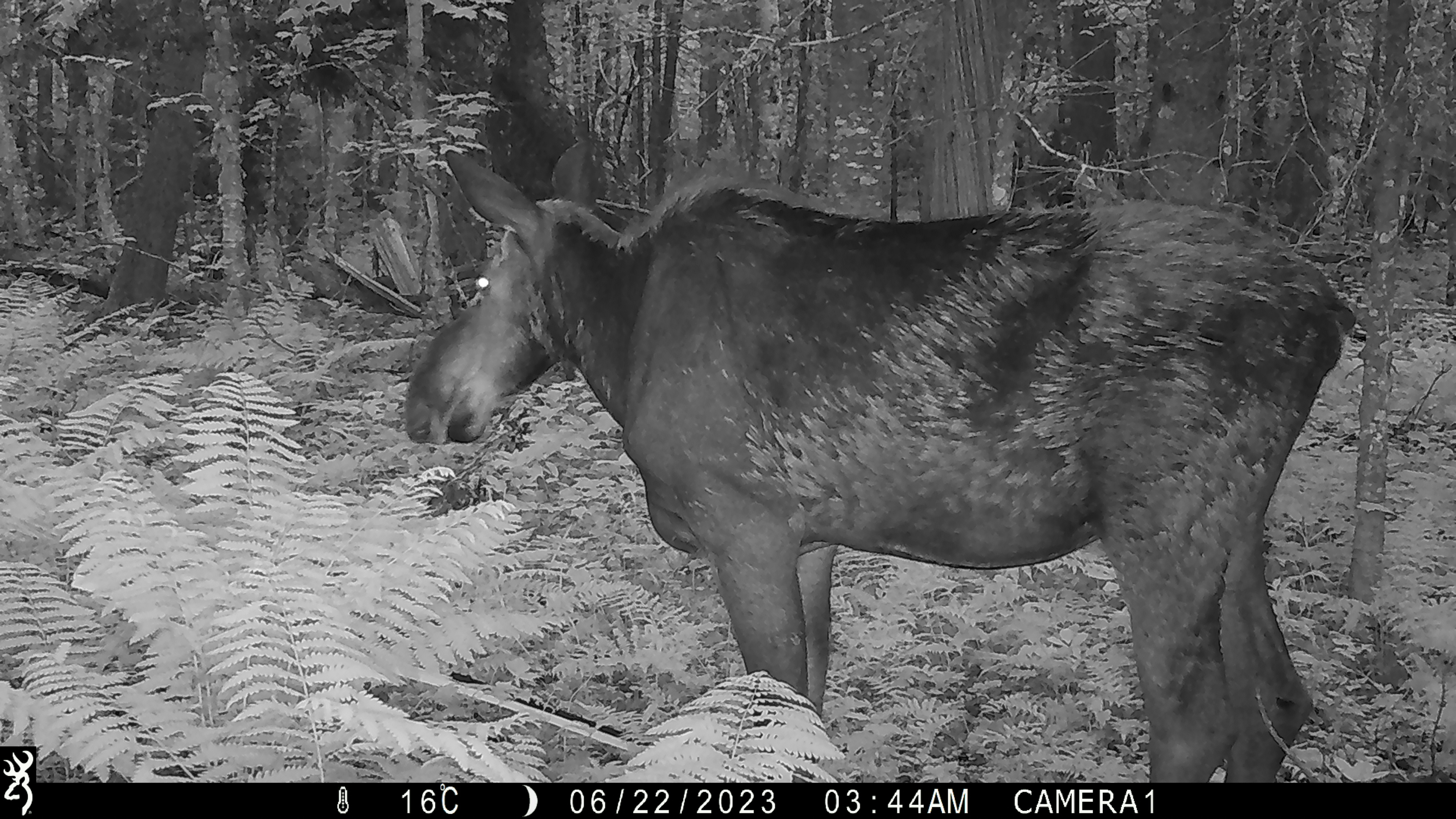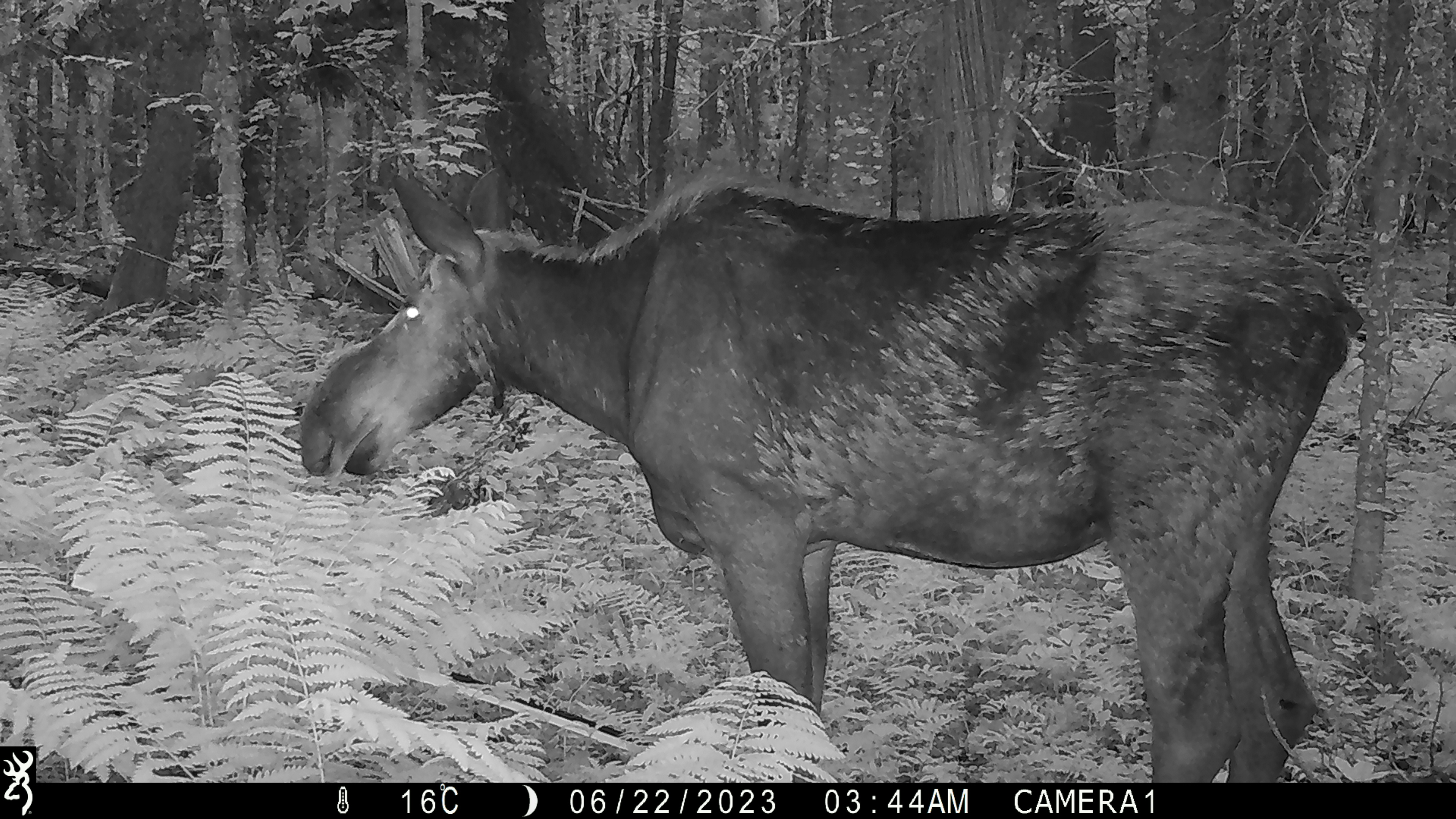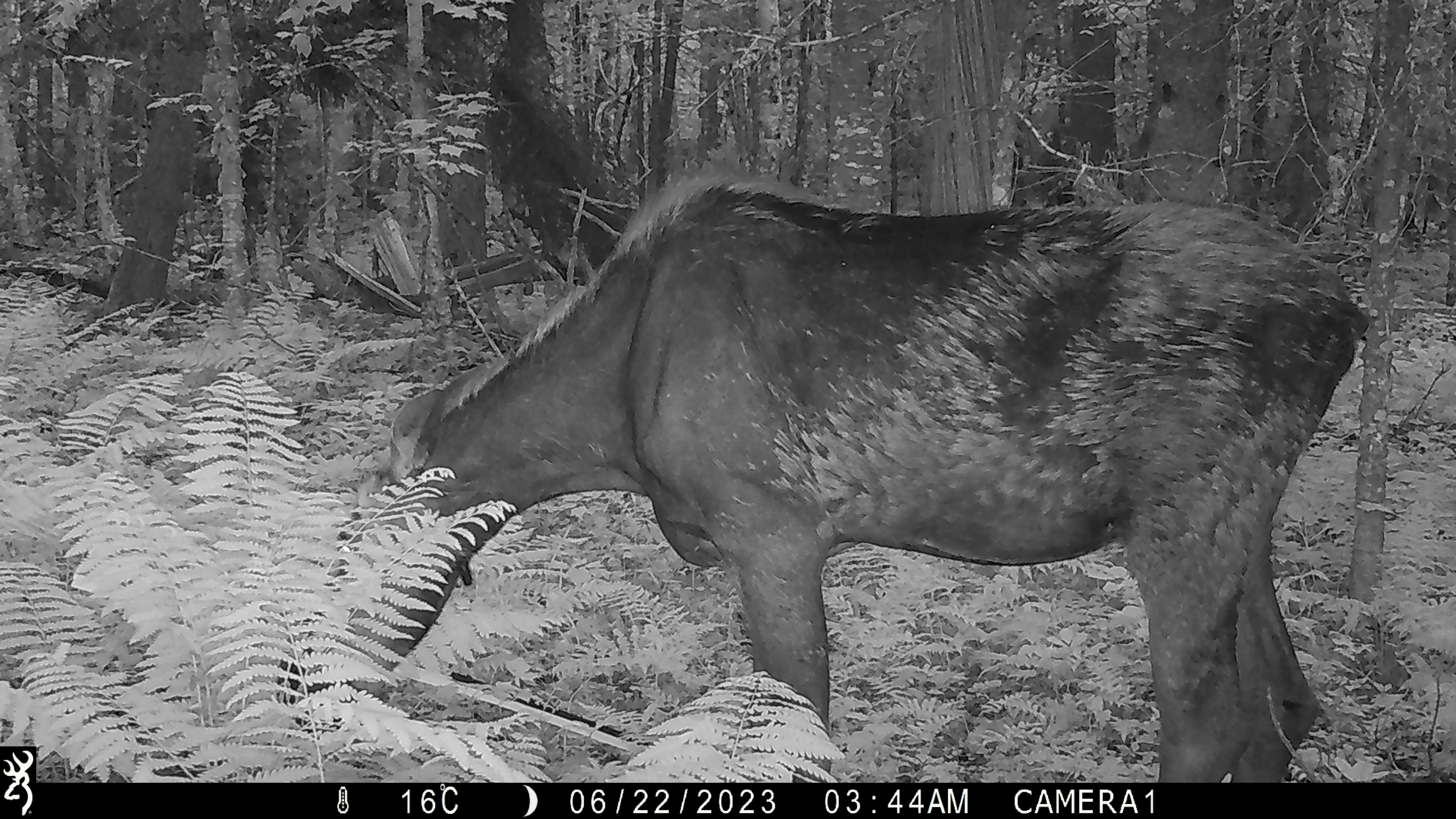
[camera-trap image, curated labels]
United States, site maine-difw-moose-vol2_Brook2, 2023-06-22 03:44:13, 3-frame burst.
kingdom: Animalia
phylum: Chordata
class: Mammalia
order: Artiodactyla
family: Cervidae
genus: Alces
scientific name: Alces alces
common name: moose